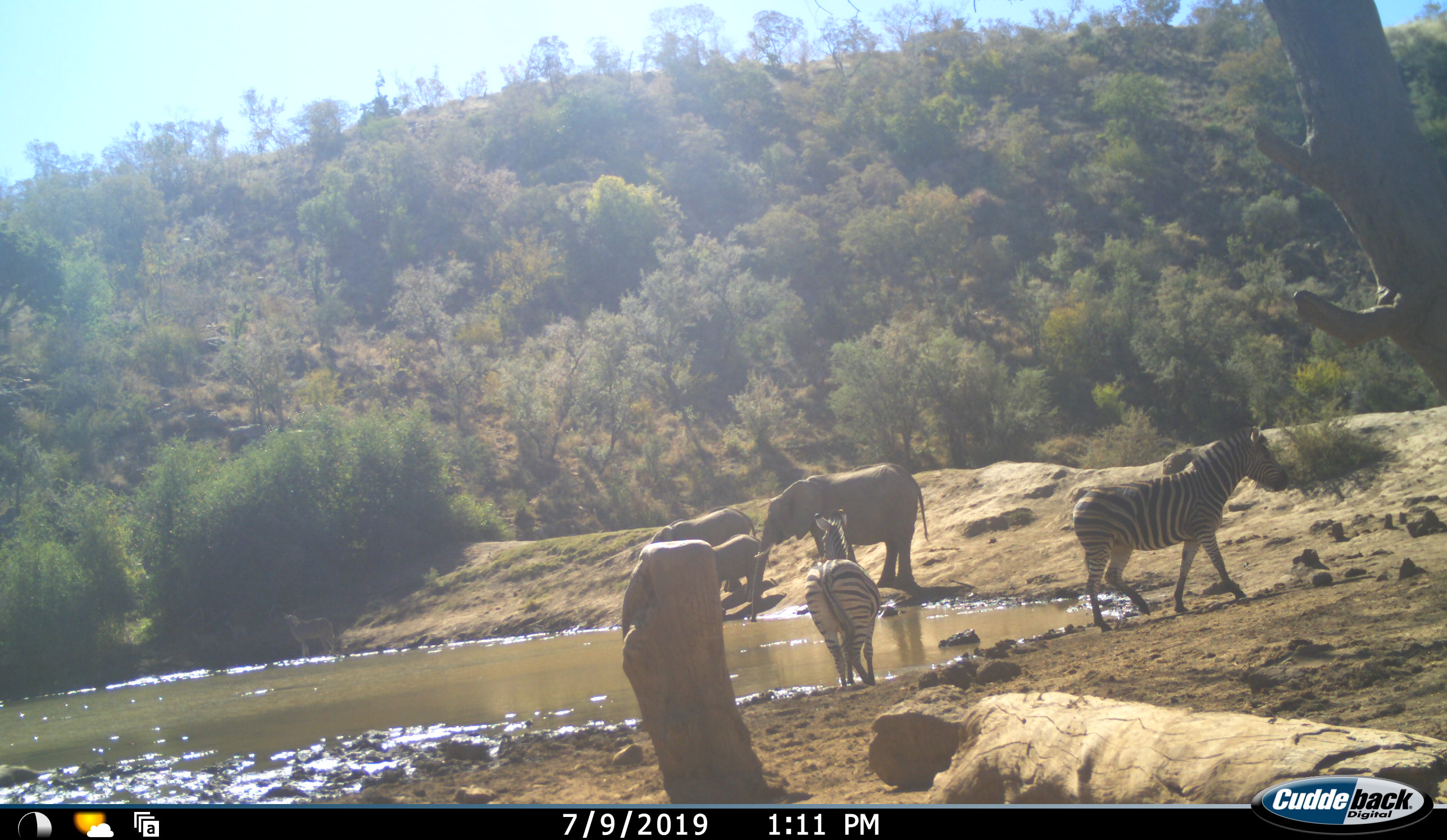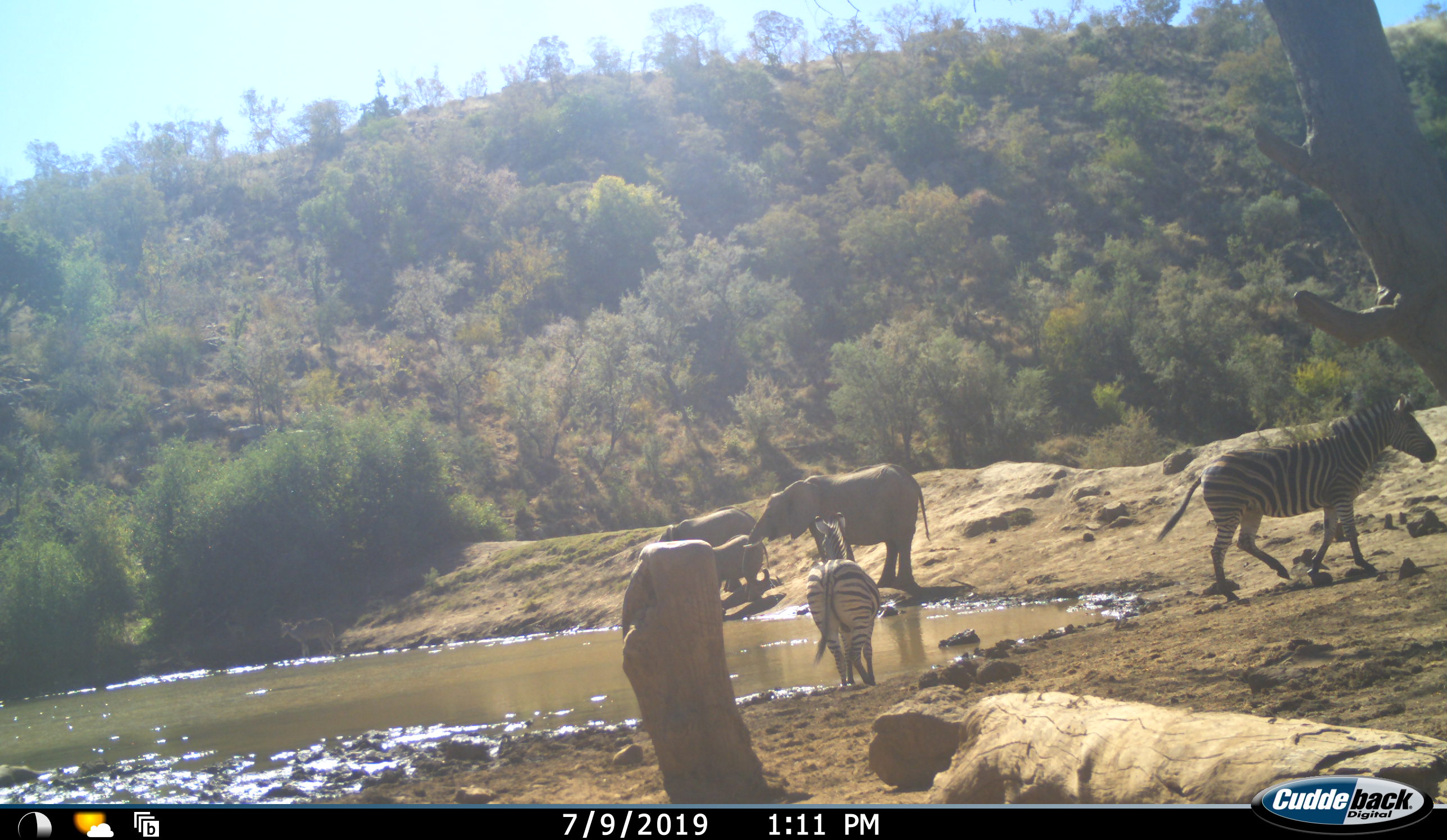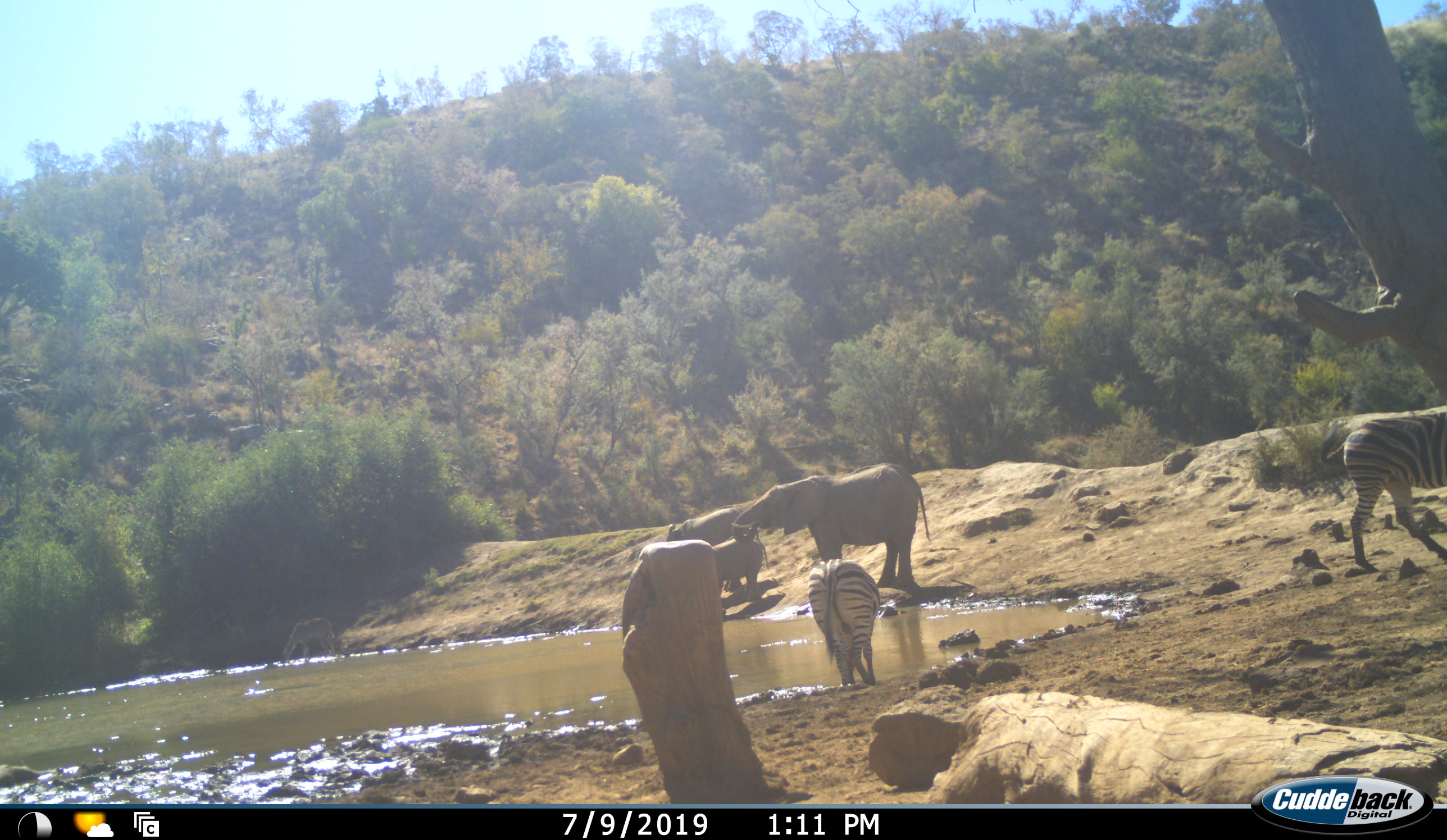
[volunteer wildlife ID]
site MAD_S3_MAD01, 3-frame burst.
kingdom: Animalia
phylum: Chordata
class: Mammalia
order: Proboscidea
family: Elephantidae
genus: Loxodonta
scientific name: Loxodonta africana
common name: african bush elephant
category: elephant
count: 3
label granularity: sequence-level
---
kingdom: Animalia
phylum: Chordata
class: Mammalia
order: Perissodactyla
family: Equidae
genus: Equus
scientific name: Equus quagga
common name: plains zebra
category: zebraplains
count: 2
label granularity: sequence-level